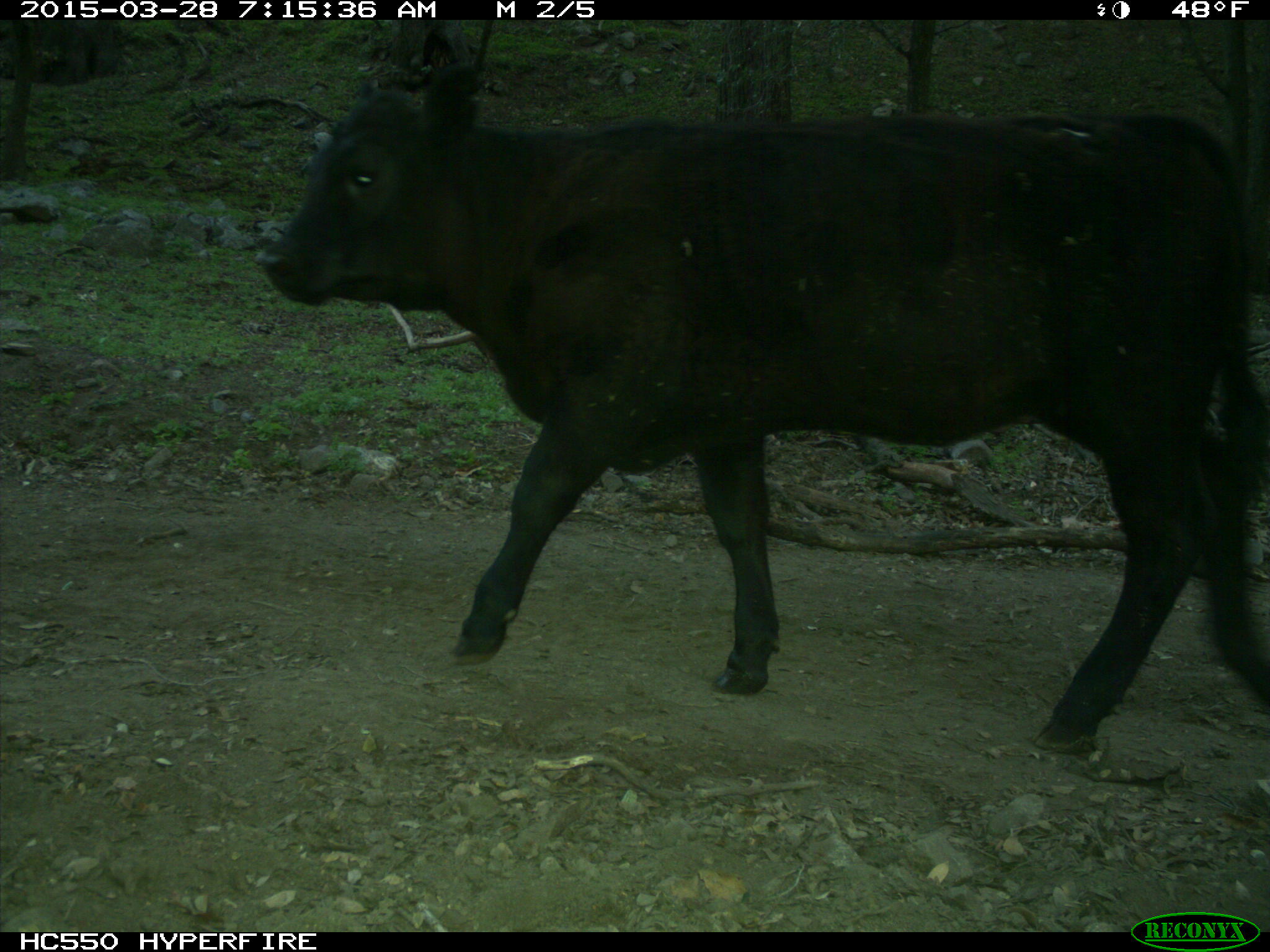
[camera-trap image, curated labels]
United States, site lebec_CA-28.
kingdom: Animalia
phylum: Chordata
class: Mammalia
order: Artiodactyla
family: Bovidae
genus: Bos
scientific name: Bos taurus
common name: domestic cow